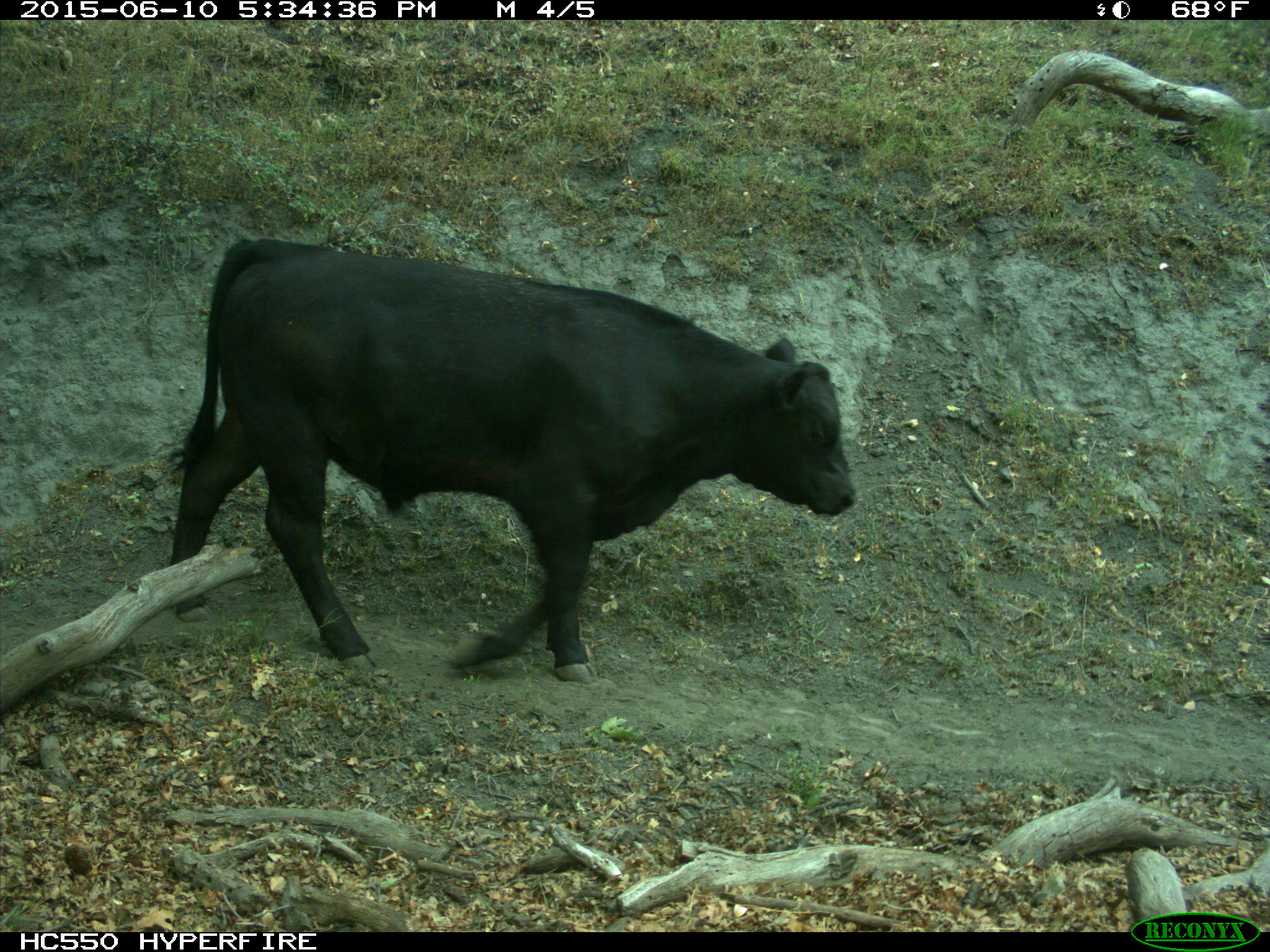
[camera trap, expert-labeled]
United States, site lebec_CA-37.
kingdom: Animalia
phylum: Chordata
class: Mammalia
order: Artiodactyla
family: Bovidae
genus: Bos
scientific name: Bos taurus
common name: domestic cow